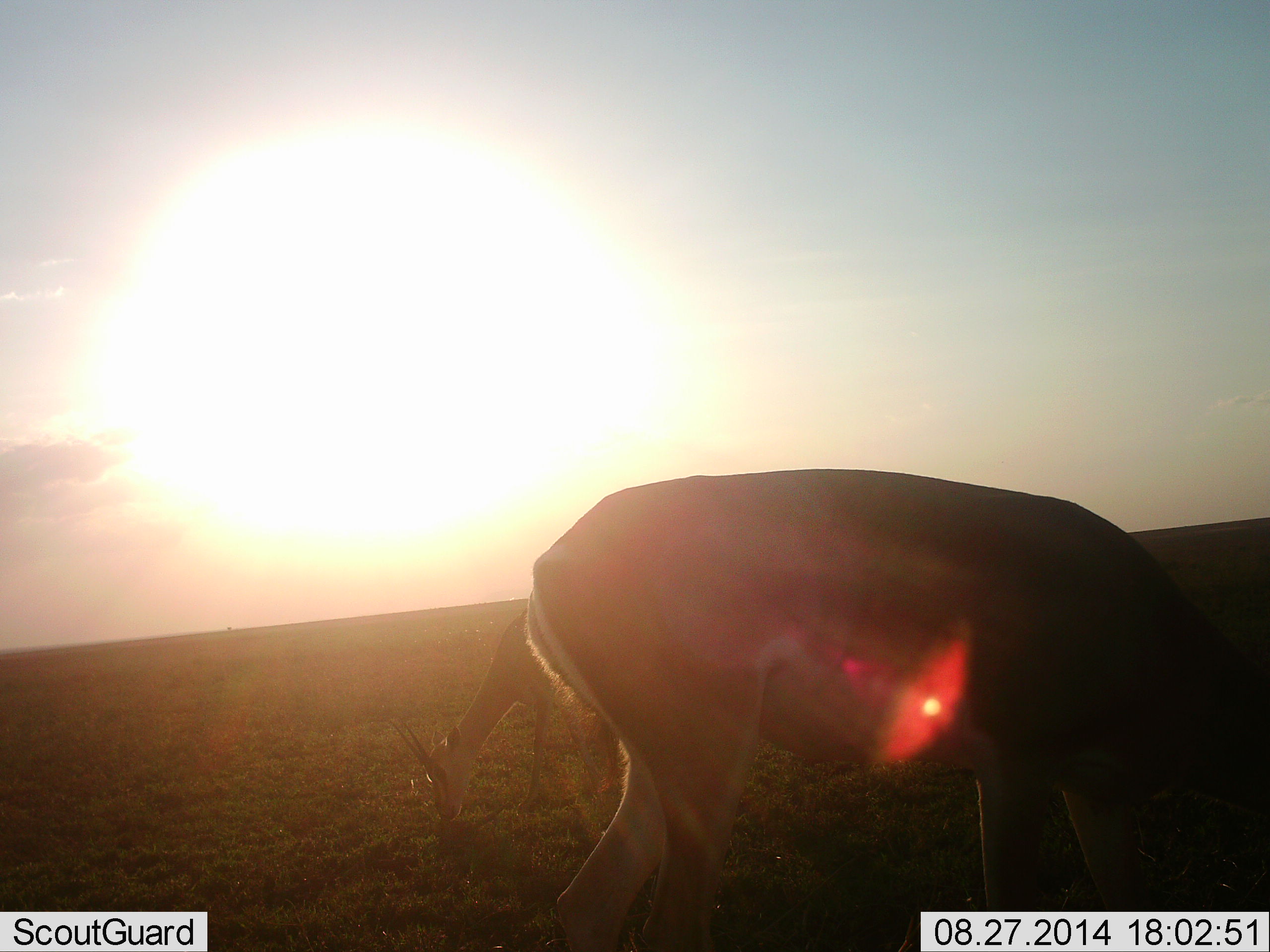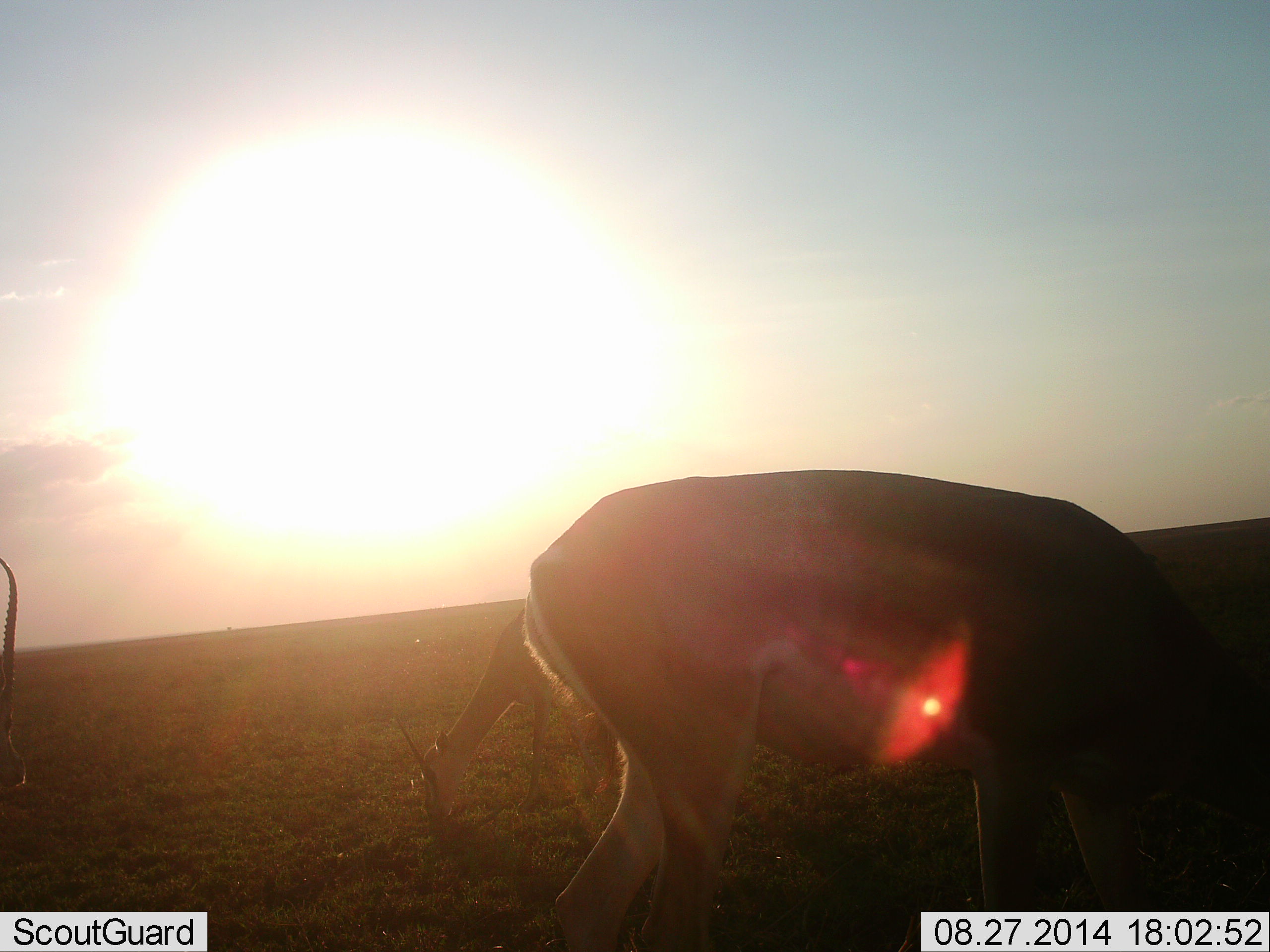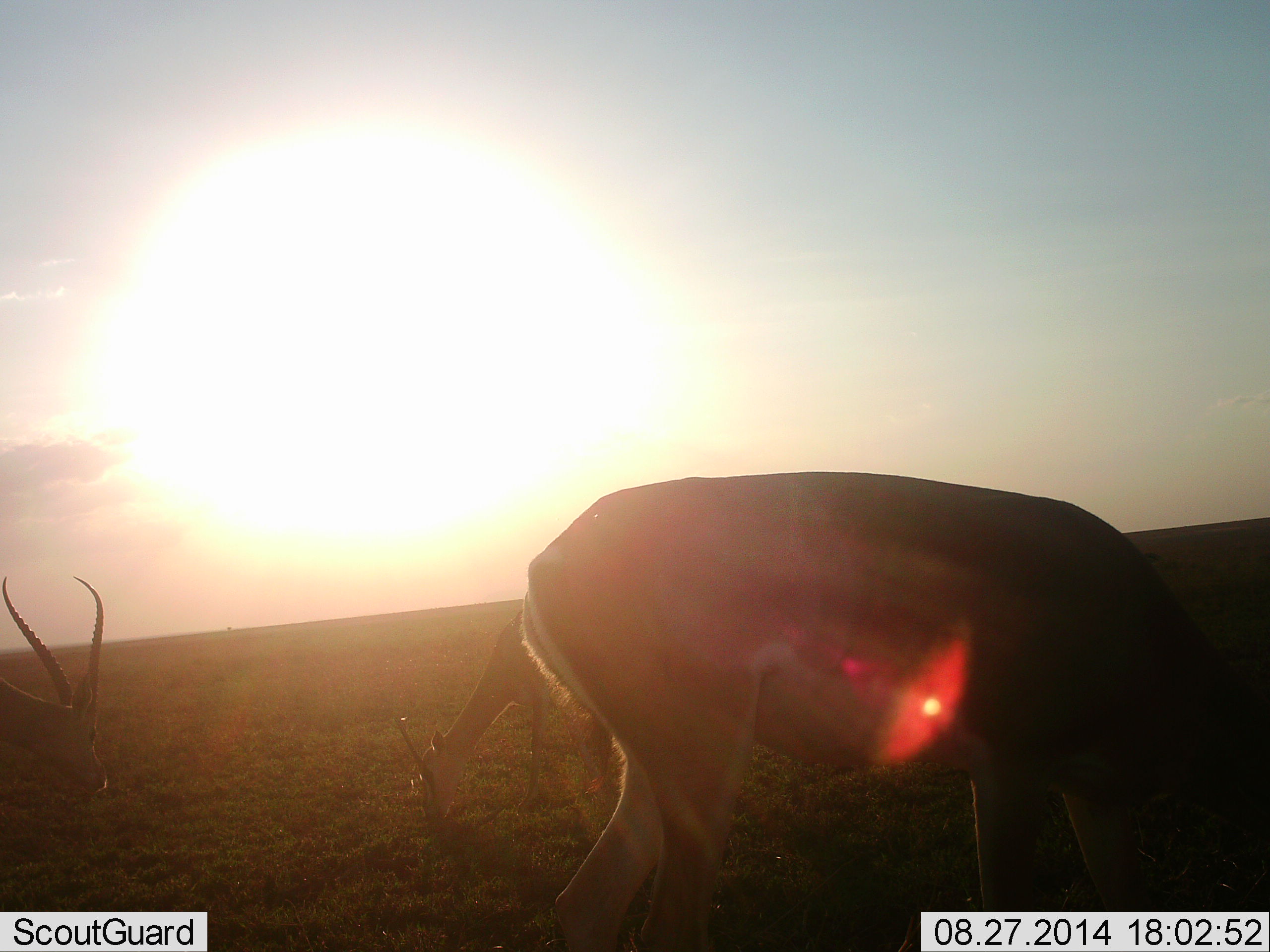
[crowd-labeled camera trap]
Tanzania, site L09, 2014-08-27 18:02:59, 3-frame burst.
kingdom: Animalia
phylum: Chordata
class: Mammalia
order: Artiodactyla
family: Bovidae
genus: Nanger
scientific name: Nanger granti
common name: grant's gazelle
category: gazellegrants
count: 3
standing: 30%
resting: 0%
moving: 20%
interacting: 0%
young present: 0%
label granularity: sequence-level